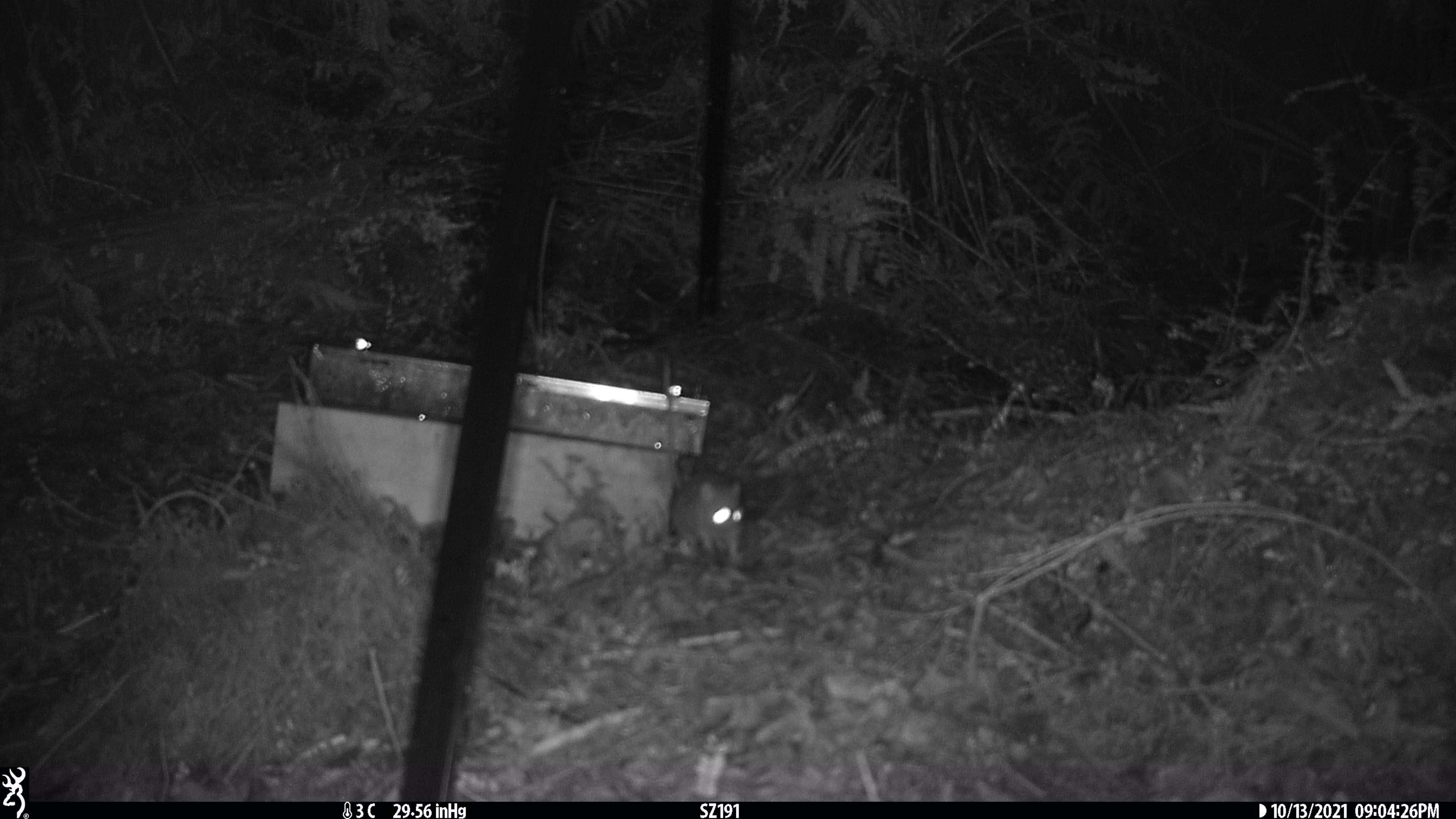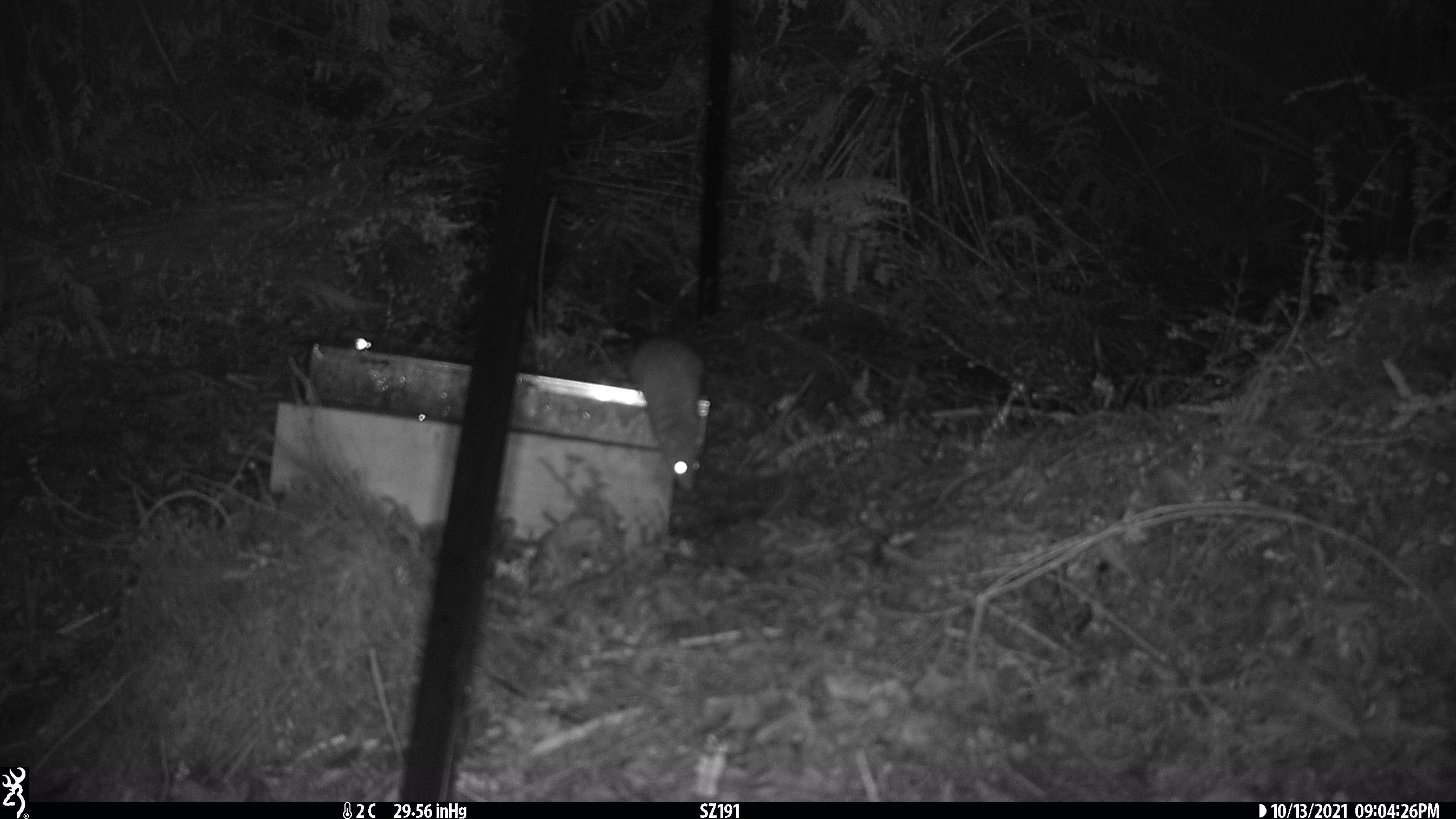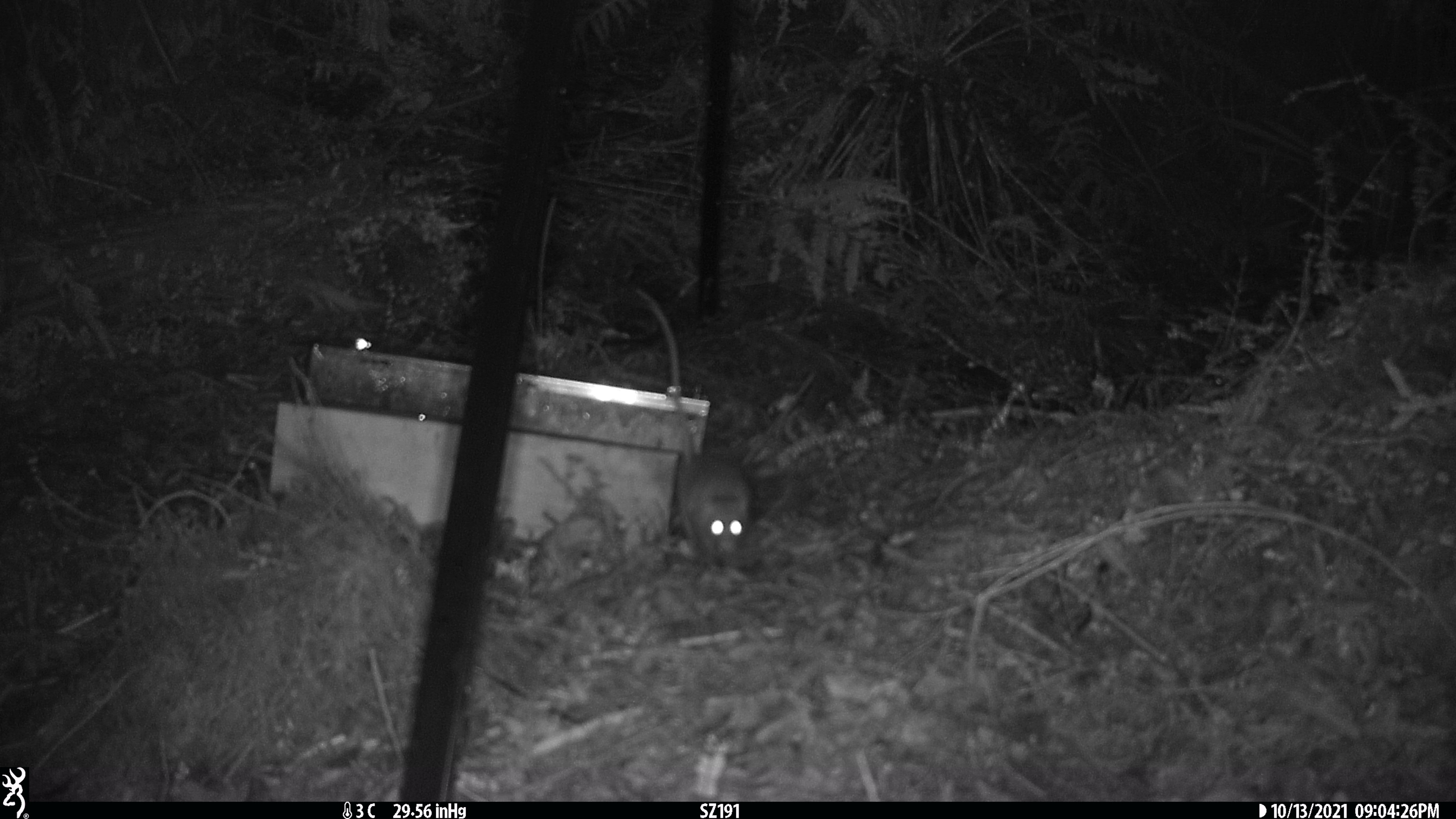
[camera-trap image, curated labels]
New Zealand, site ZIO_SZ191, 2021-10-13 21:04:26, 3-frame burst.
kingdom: Animalia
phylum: Chordata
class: Mammalia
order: Rodentia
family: Muridae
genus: Rattus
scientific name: Rattus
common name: rat